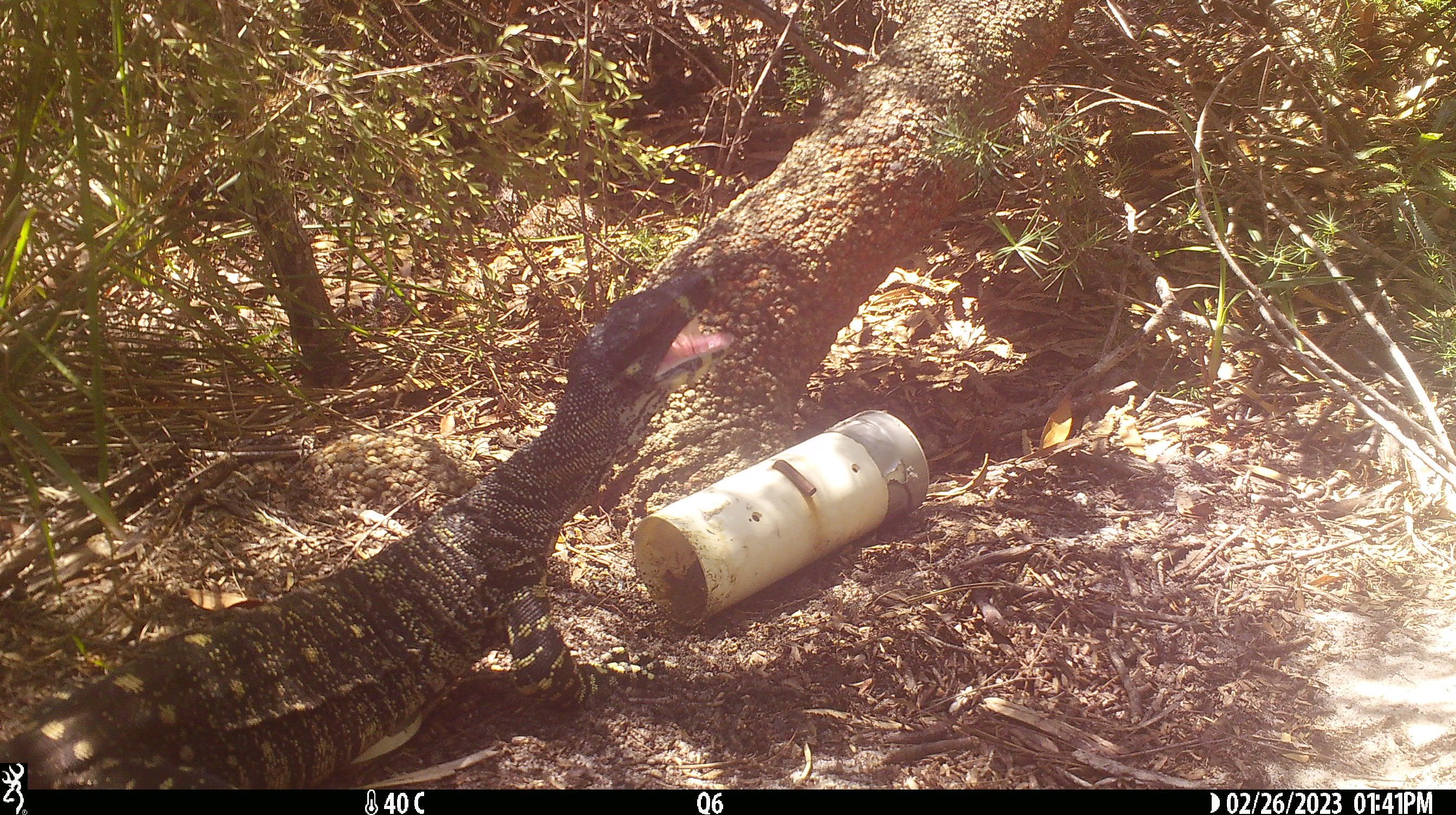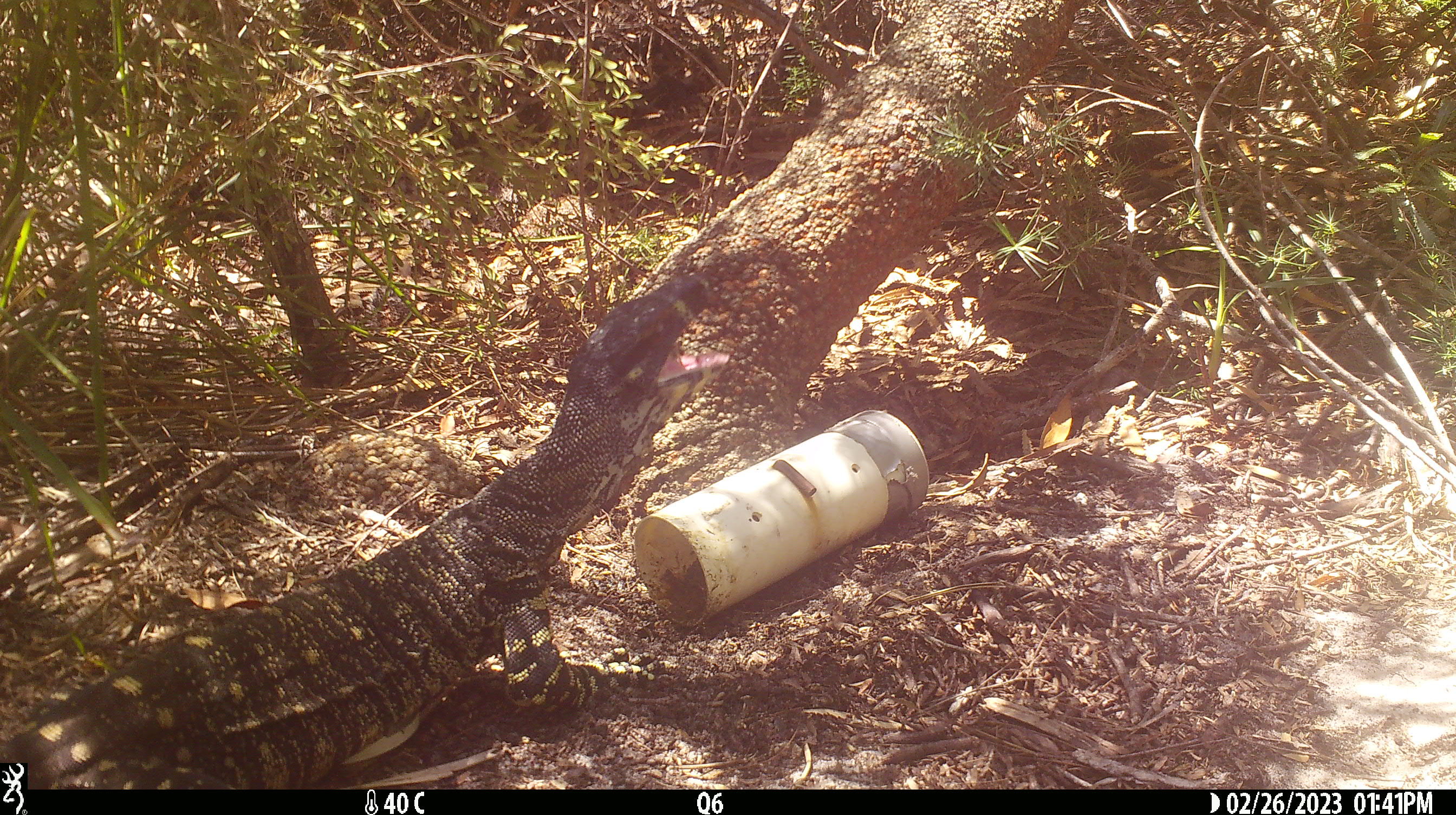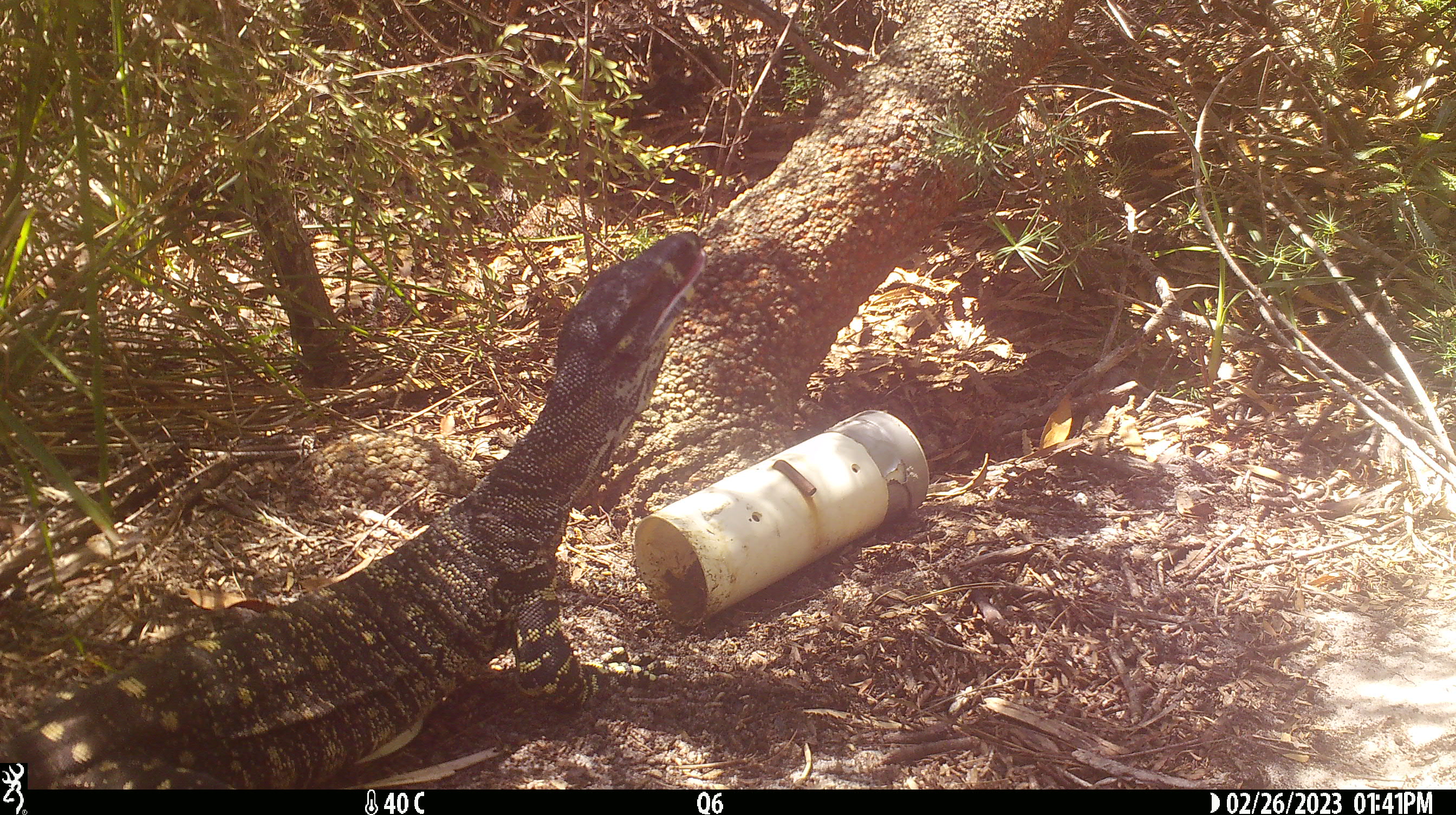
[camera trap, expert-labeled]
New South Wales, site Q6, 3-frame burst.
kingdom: Animalia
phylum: Chordata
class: Reptilia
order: Squamata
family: Varanidae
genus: Varanus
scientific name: Varanus varius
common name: lace monitor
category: goanna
Goanna (lace monitor) (Varanus varius).